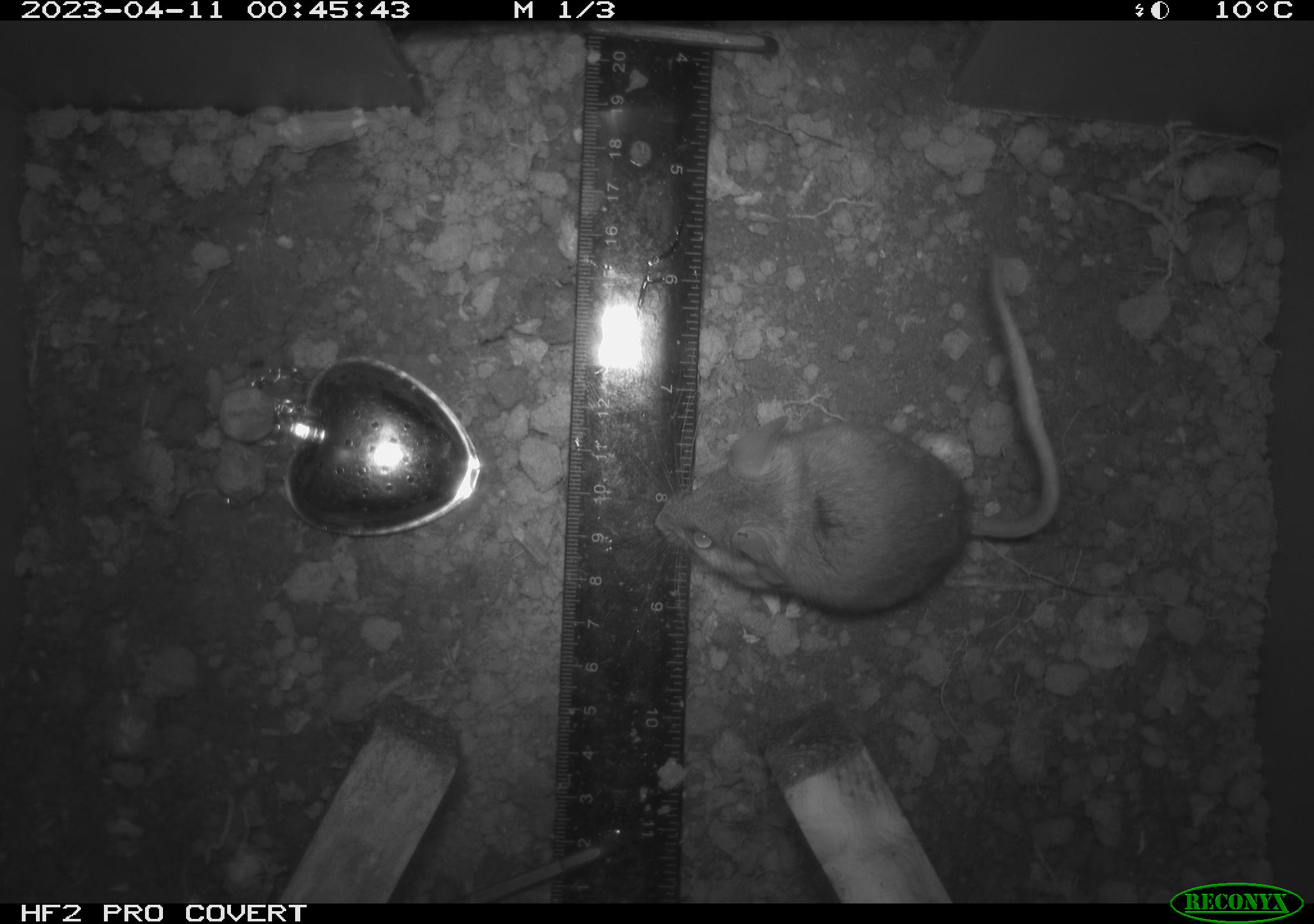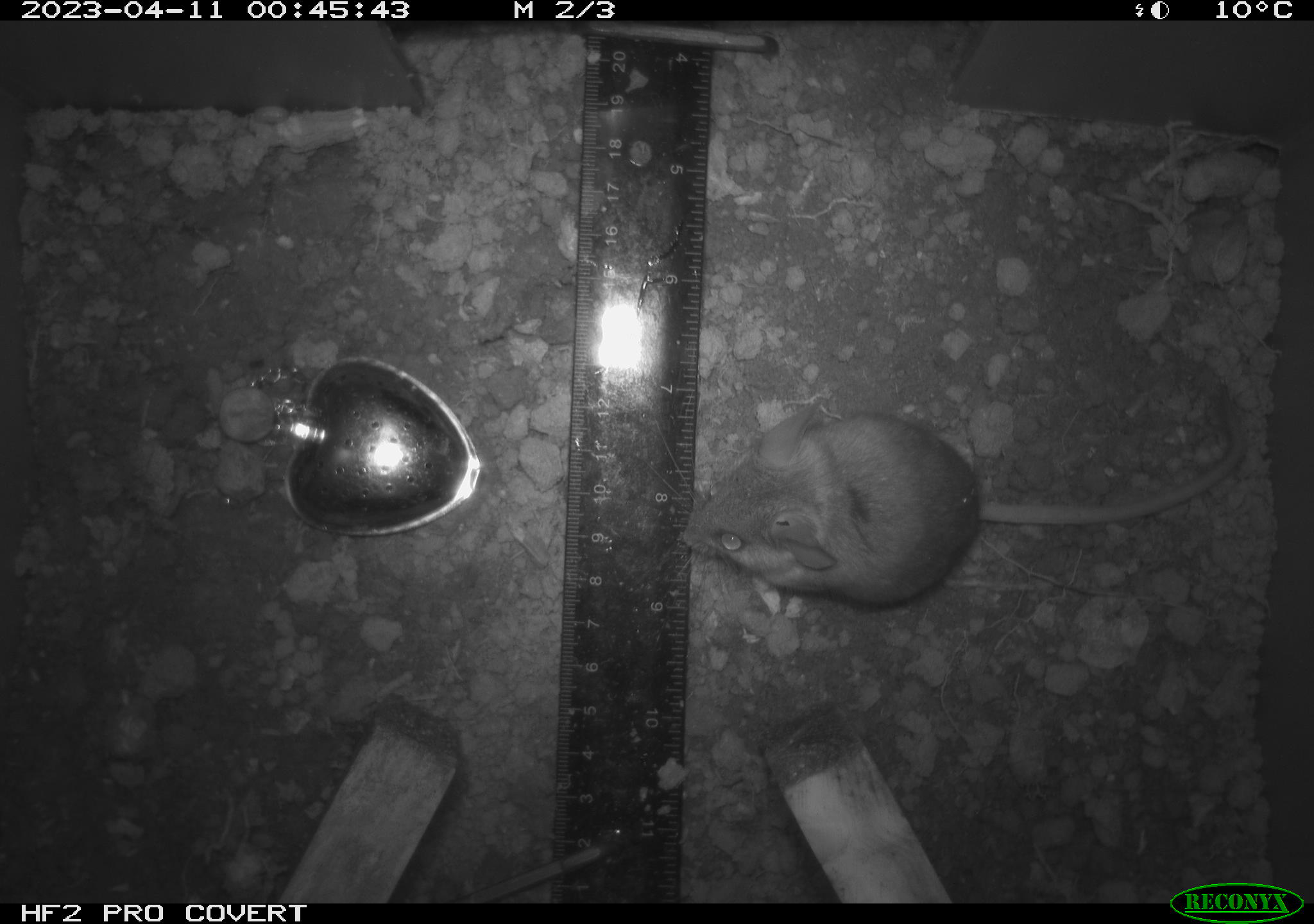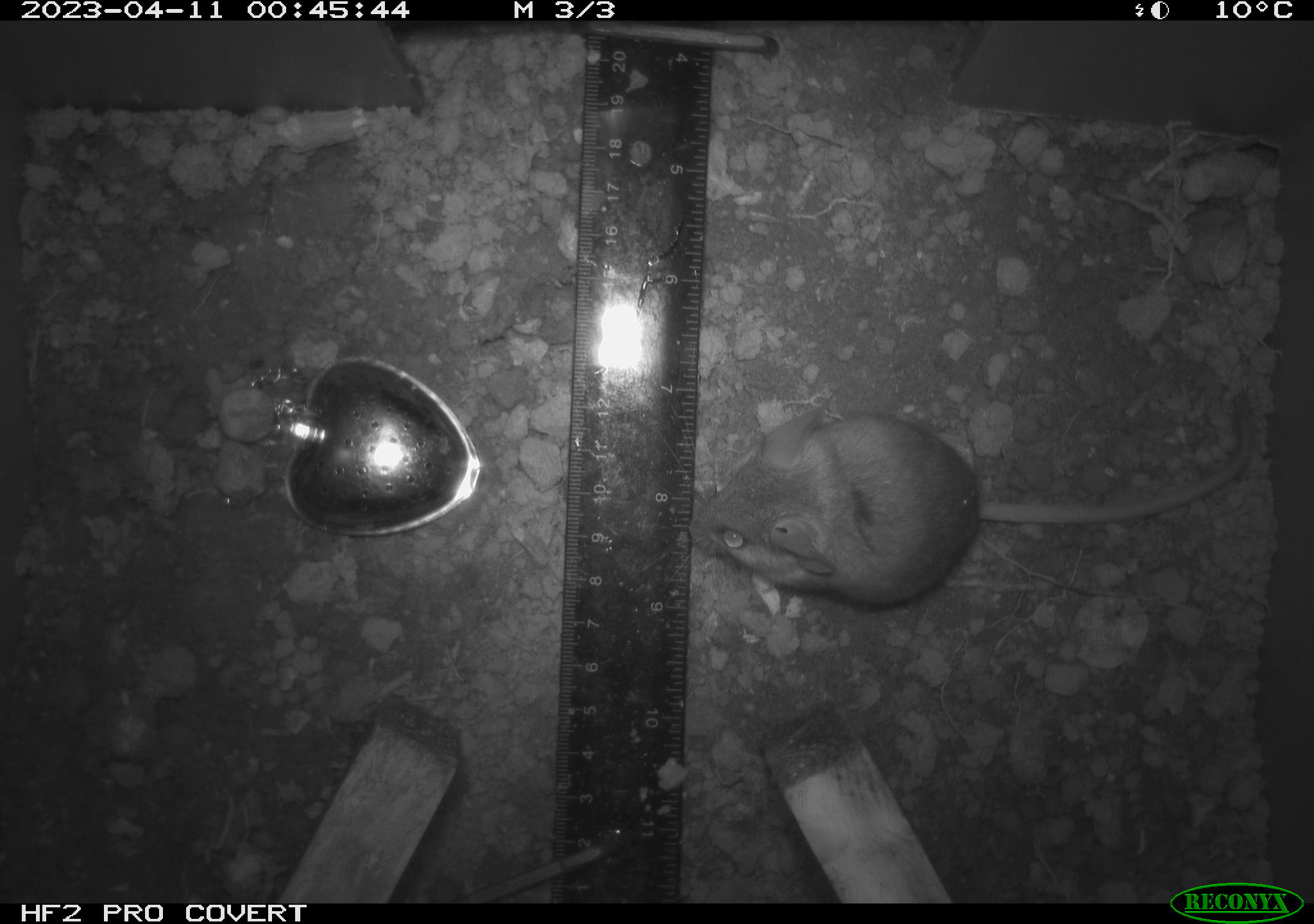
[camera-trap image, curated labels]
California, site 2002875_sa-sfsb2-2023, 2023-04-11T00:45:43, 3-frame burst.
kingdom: Animalia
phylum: Chordata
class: Mammalia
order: Rodentia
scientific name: Rodentia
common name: mouse species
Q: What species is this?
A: Mouse species (Rodentia).